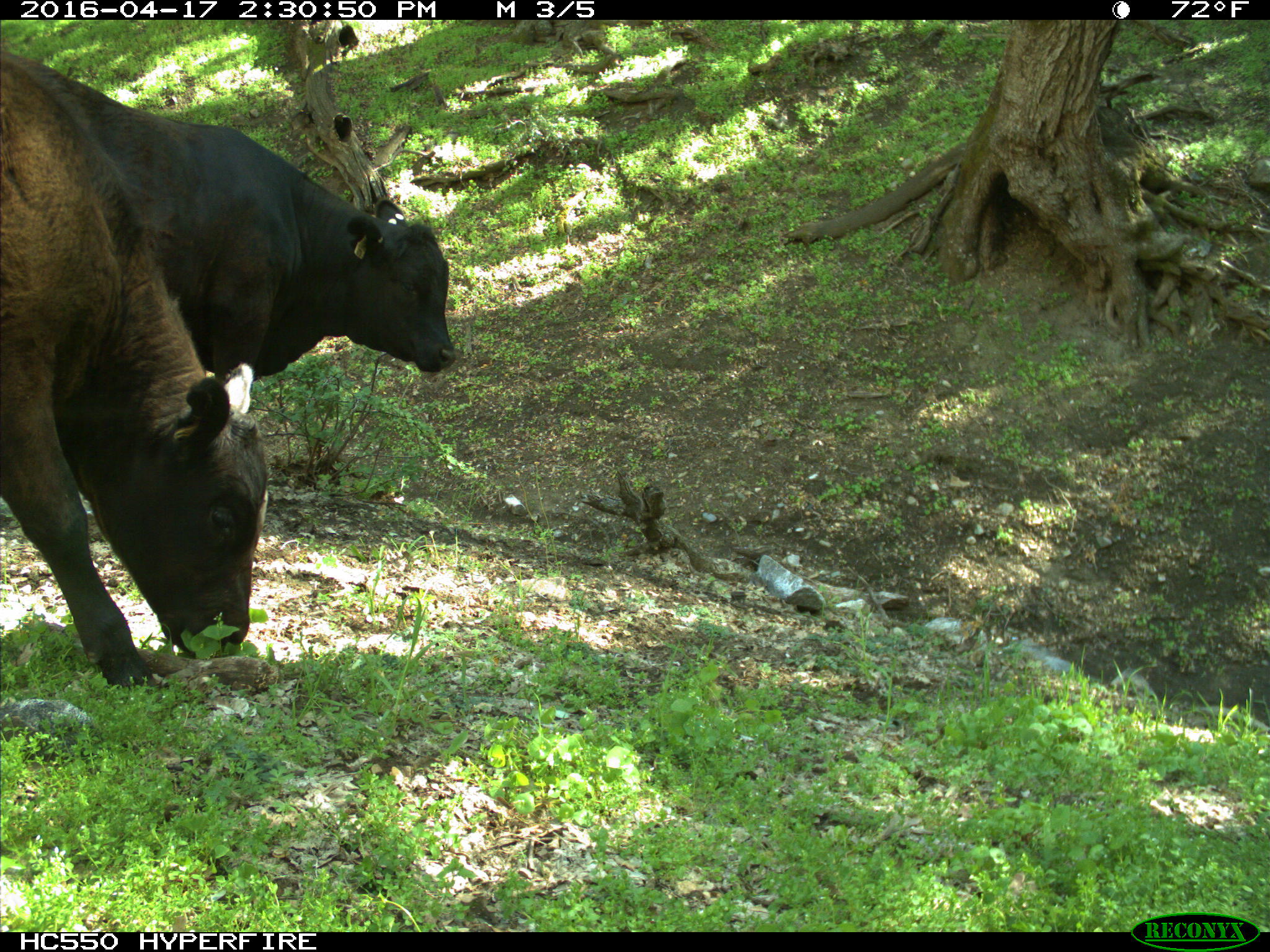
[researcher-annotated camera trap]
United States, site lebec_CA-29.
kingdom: Animalia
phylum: Chordata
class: Mammalia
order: Artiodactyla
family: Bovidae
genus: Bos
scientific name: Bos taurus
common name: domestic cow